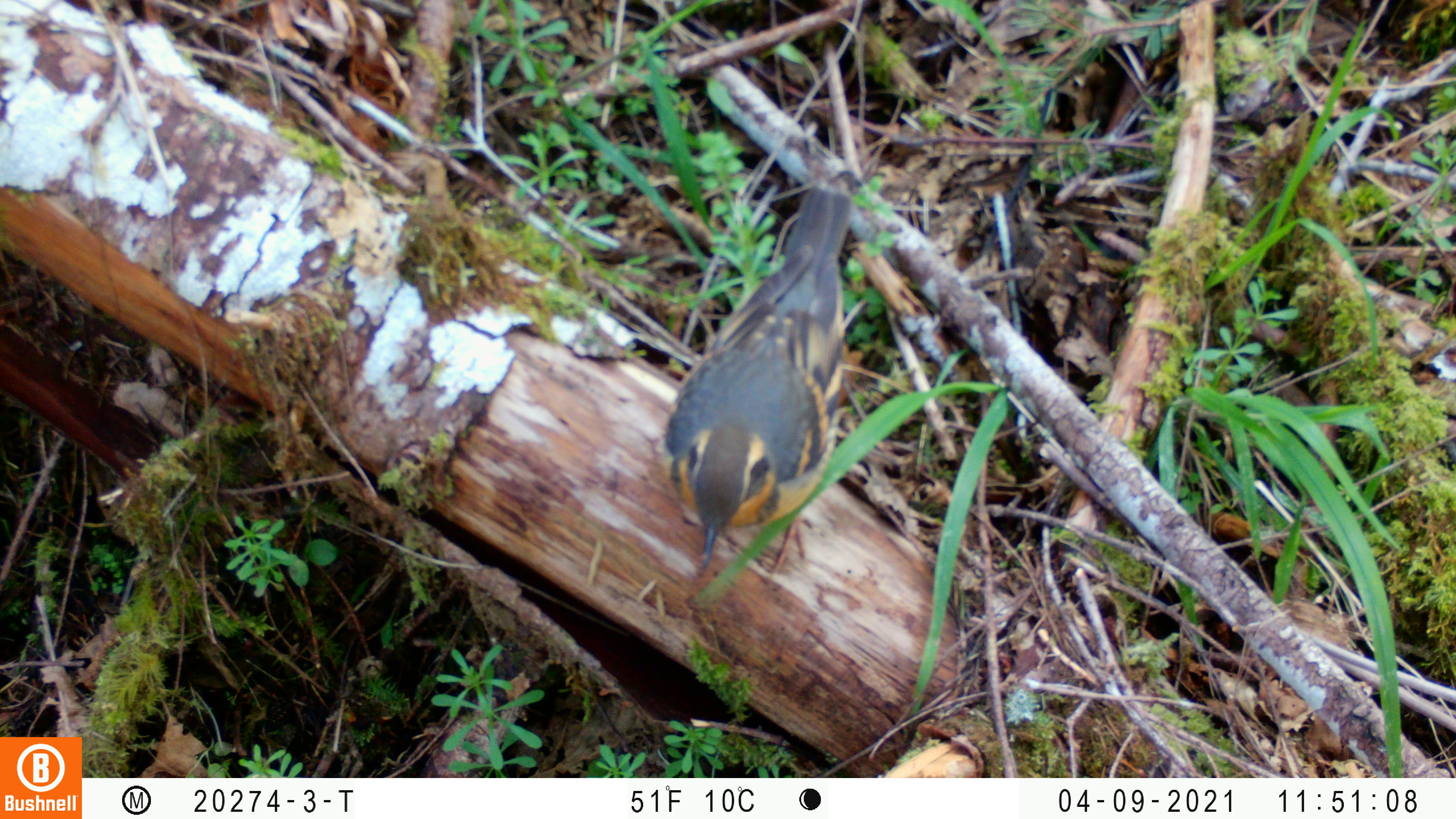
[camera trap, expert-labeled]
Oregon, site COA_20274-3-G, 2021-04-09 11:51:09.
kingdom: Animalia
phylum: Chordata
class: Aves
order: Passeriformes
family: Turdidae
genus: Ixoreus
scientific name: Ixoreus naevius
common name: varied thrush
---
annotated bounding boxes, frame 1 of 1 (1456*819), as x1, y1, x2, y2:
varied thrush: 656, 184, 865, 574